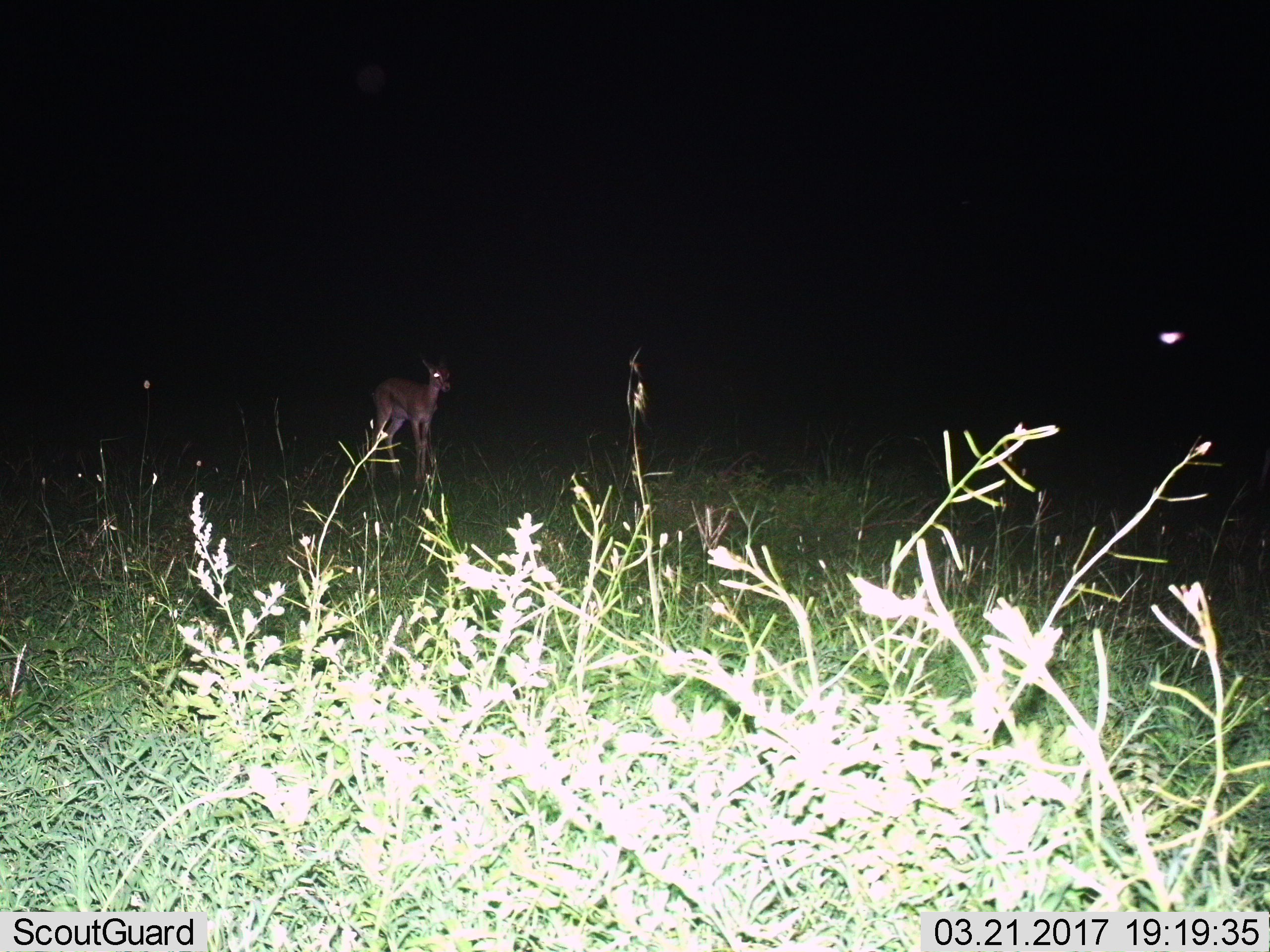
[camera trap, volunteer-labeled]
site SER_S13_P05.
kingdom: Animalia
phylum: Chordata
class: Mammalia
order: Artiodactyla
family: Bovidae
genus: Eudorcas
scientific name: Eudorcas thomsonii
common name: thomson's gazelle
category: gazellethomsons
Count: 1.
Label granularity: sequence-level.